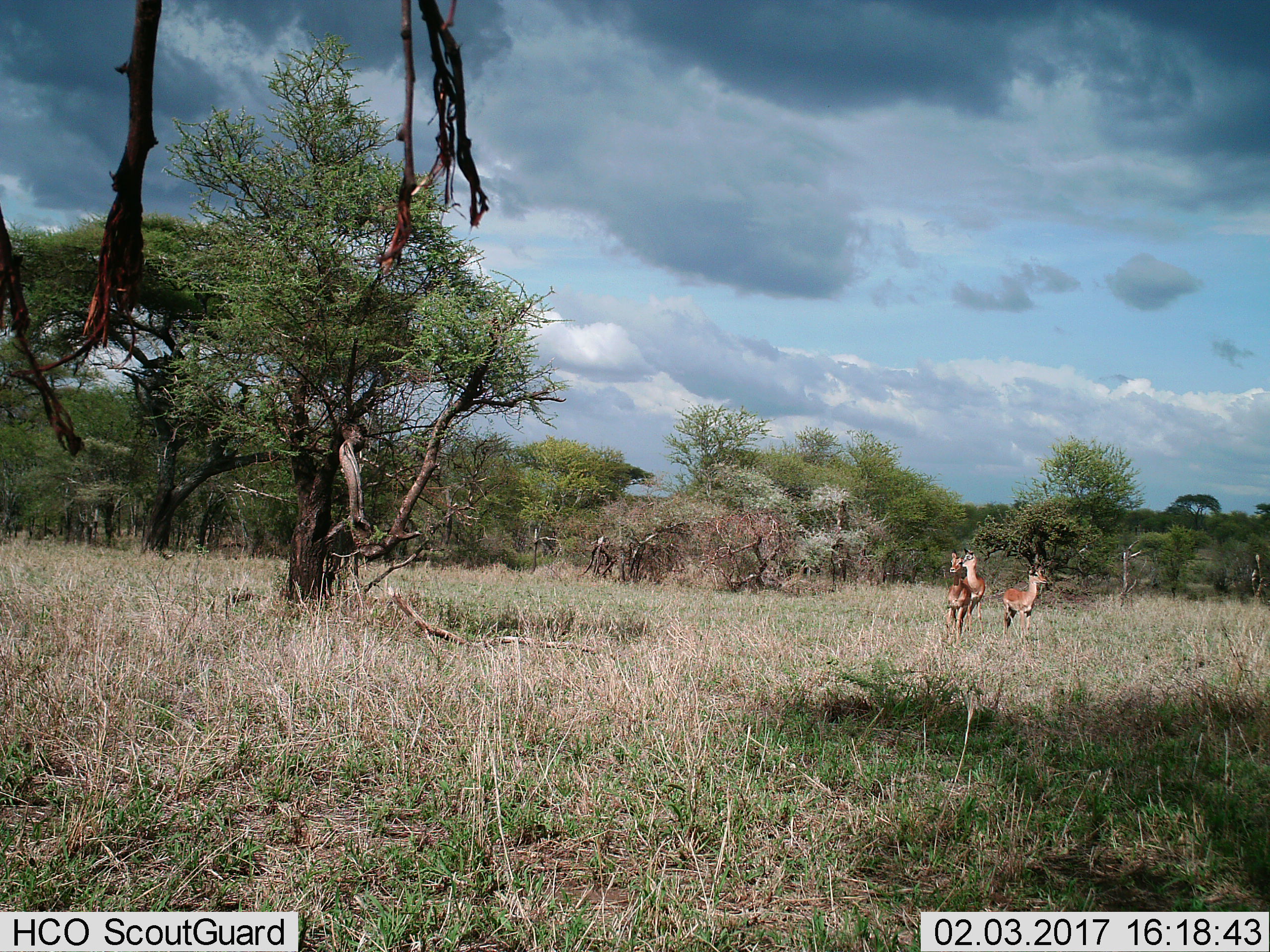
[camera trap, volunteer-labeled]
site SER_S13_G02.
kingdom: Animalia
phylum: Chordata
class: Mammalia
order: Artiodactyla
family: Bovidae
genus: Aepyceros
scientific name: Aepyceros melampus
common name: impala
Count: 3.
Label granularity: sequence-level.